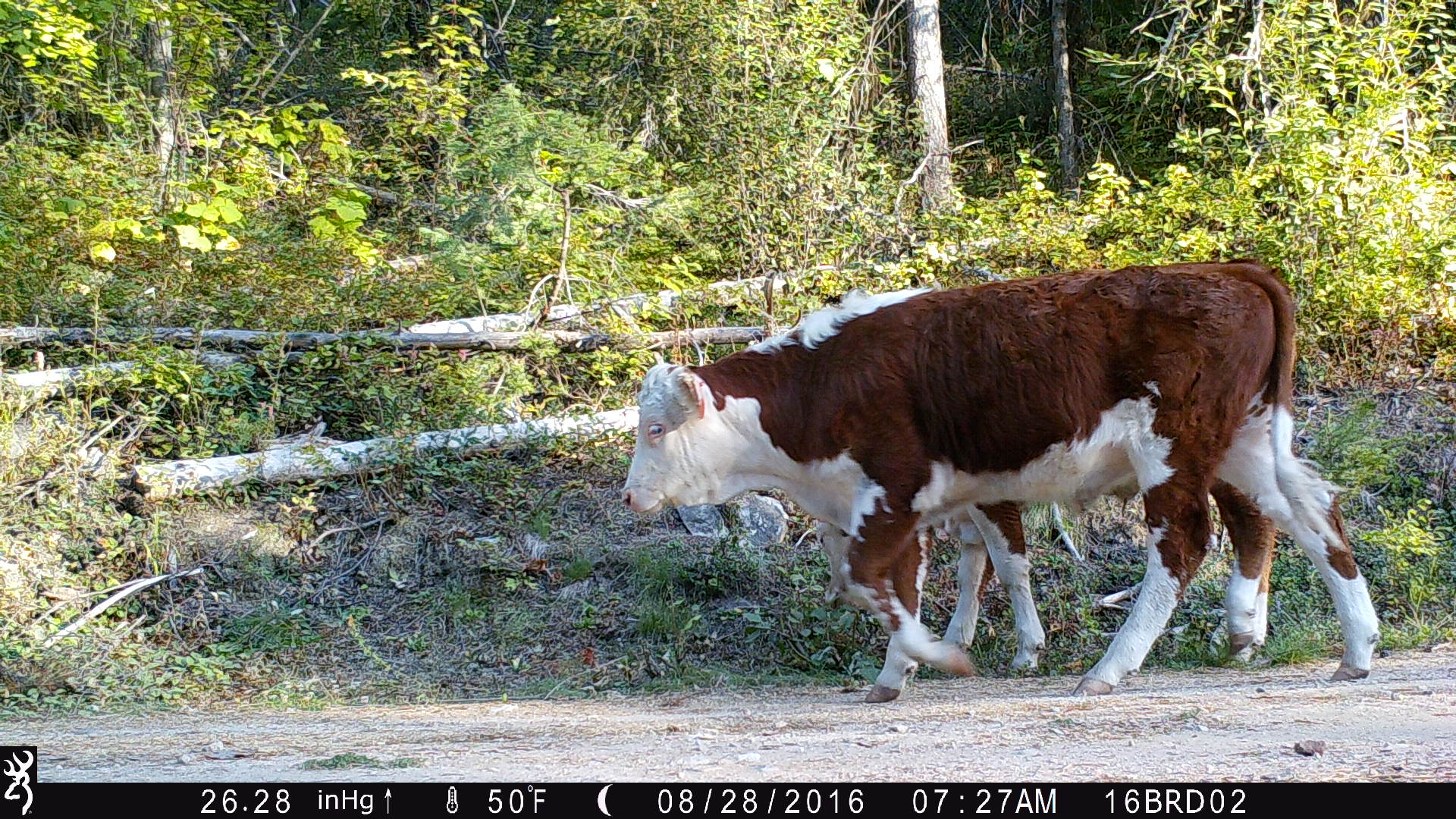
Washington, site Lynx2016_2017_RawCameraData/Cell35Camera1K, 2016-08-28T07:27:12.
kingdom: Animalia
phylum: Chordata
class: Mammalia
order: Artiodactyla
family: Bovidae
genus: Bos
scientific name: Bos taurus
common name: domestic cattle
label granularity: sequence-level